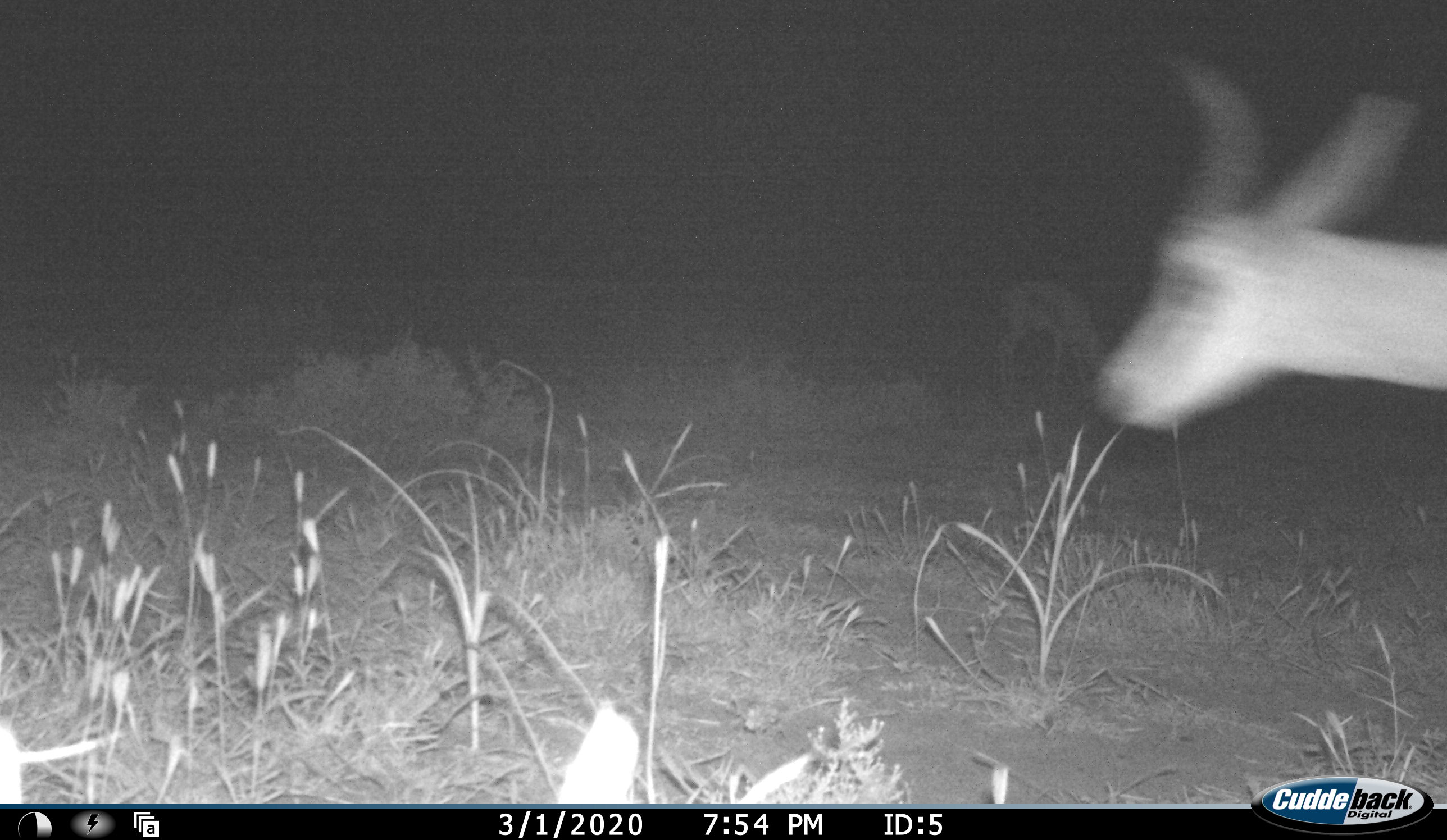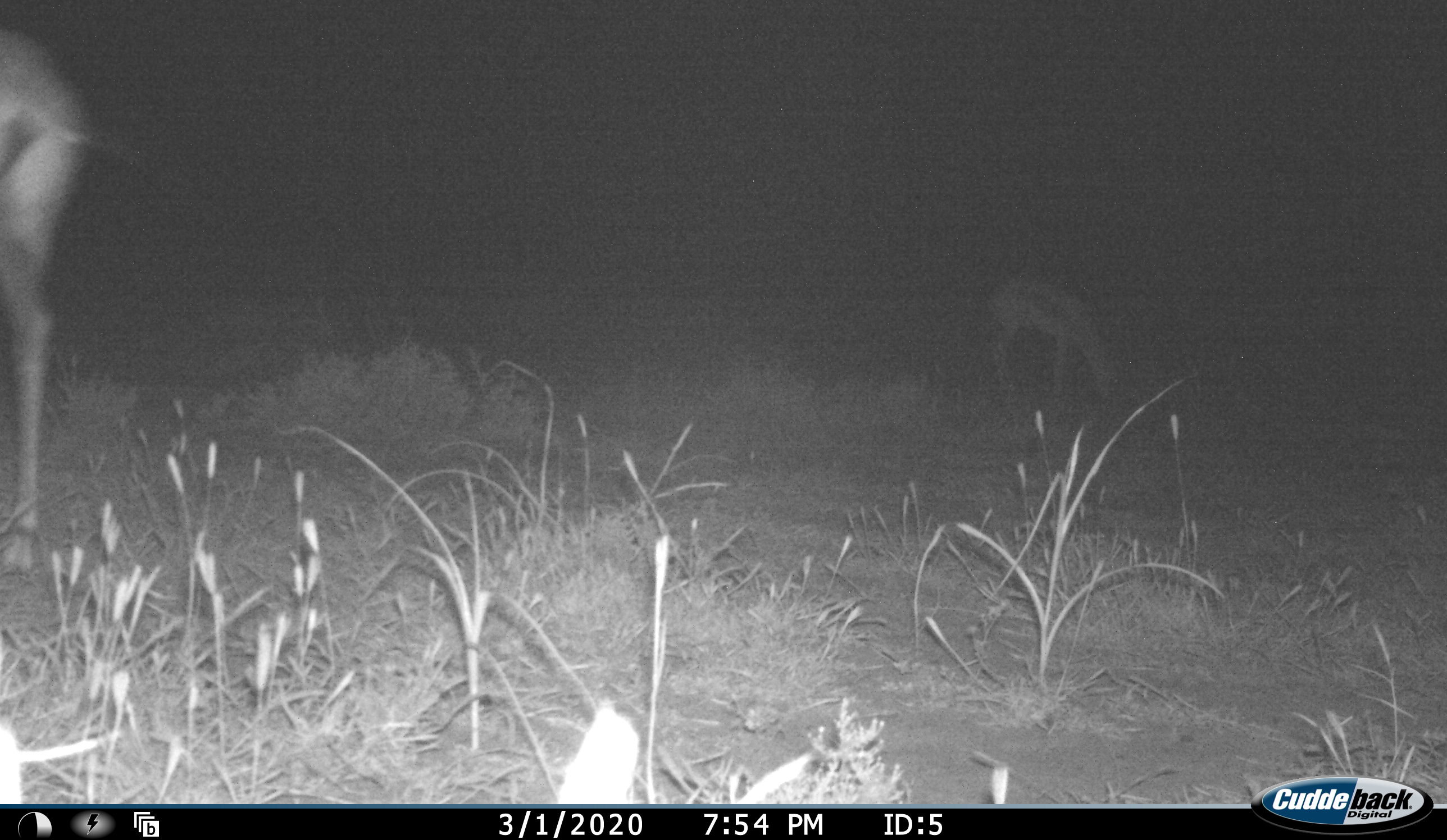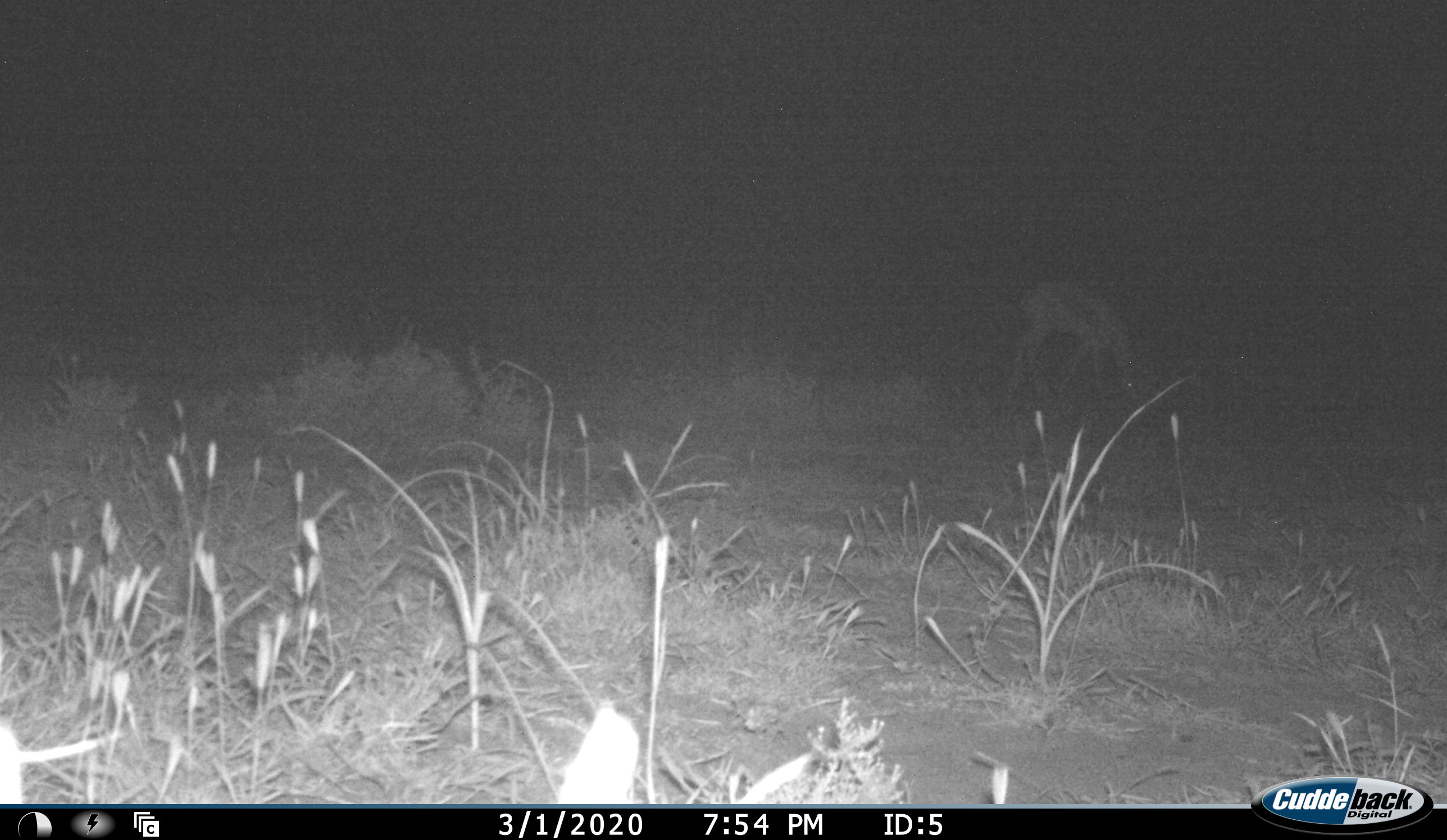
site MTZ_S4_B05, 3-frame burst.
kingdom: Animalia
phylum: Chordata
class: Mammalia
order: Artiodactyla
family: Bovidae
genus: Antidorcas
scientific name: Antidorcas marsupialis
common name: springbok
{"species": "springbok (Antidorcas marsupialis)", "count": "2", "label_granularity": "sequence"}